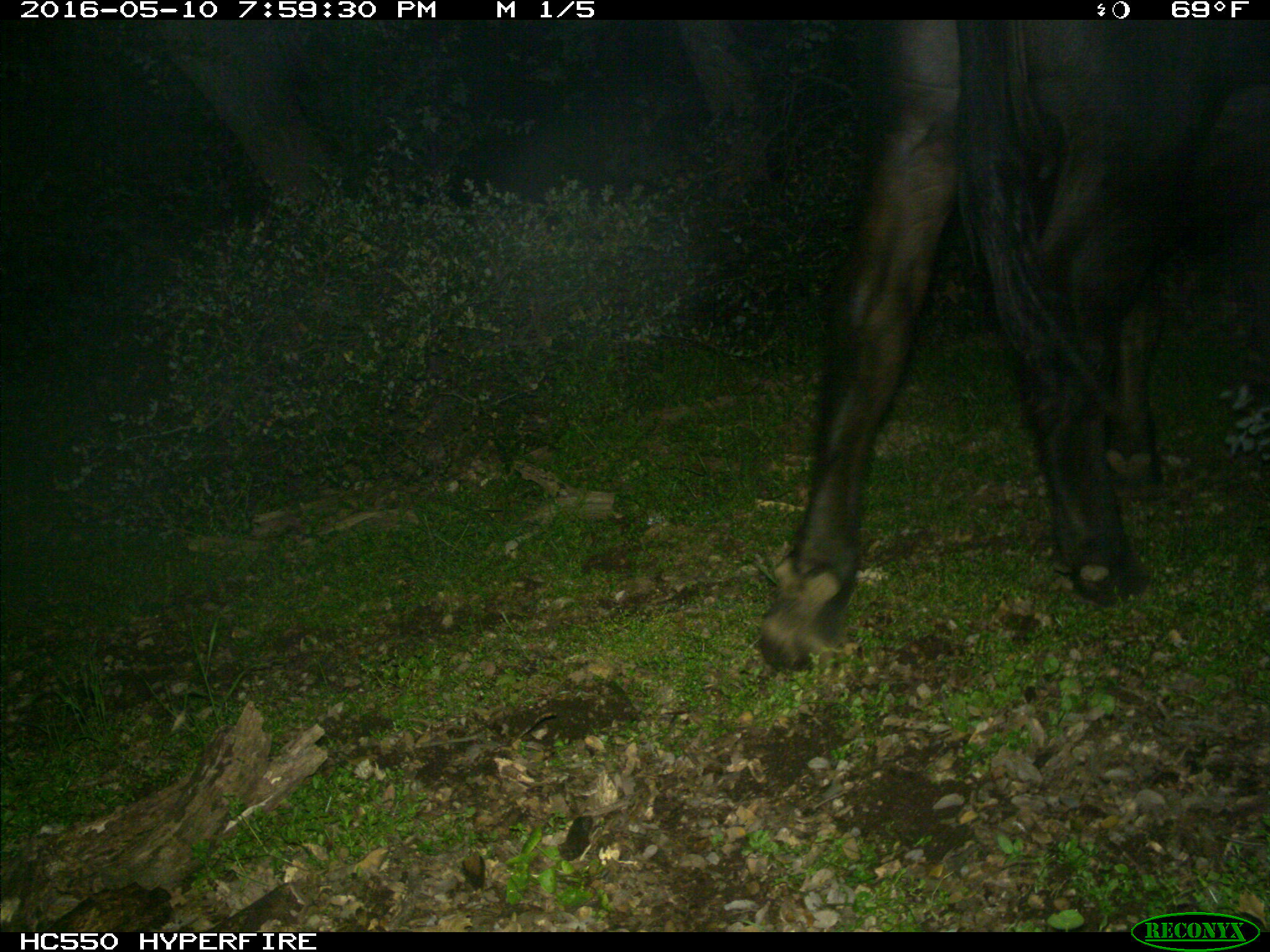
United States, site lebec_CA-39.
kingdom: Animalia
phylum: Chordata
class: Mammalia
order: Artiodactyla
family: Bovidae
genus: Bos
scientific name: Bos taurus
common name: domestic cow